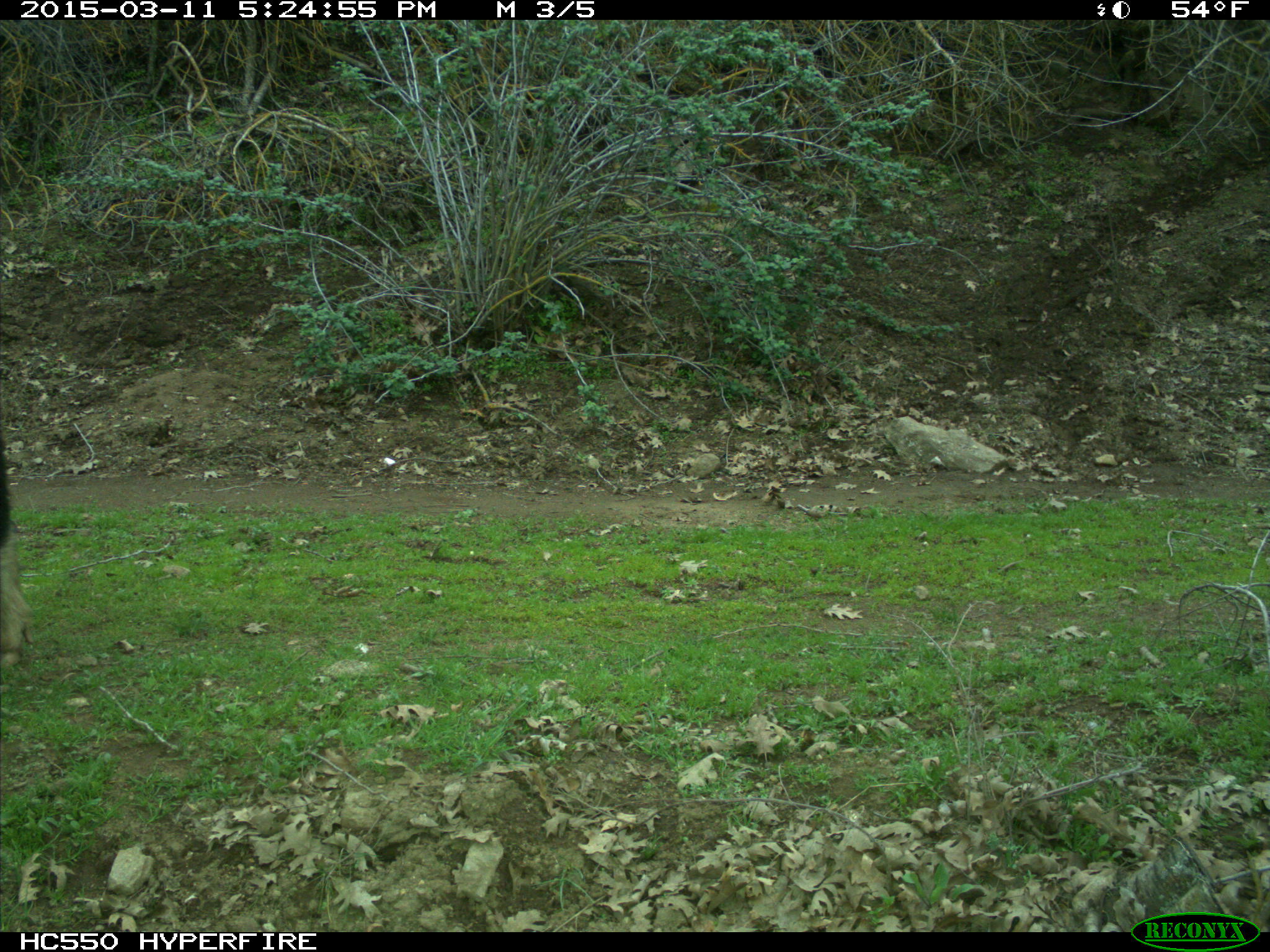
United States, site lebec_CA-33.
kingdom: Animalia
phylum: Chordata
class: Mammalia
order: Artiodactyla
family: Suidae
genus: Sus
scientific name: Sus scrofa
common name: wild boar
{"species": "Sus scrofa (wild boar)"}